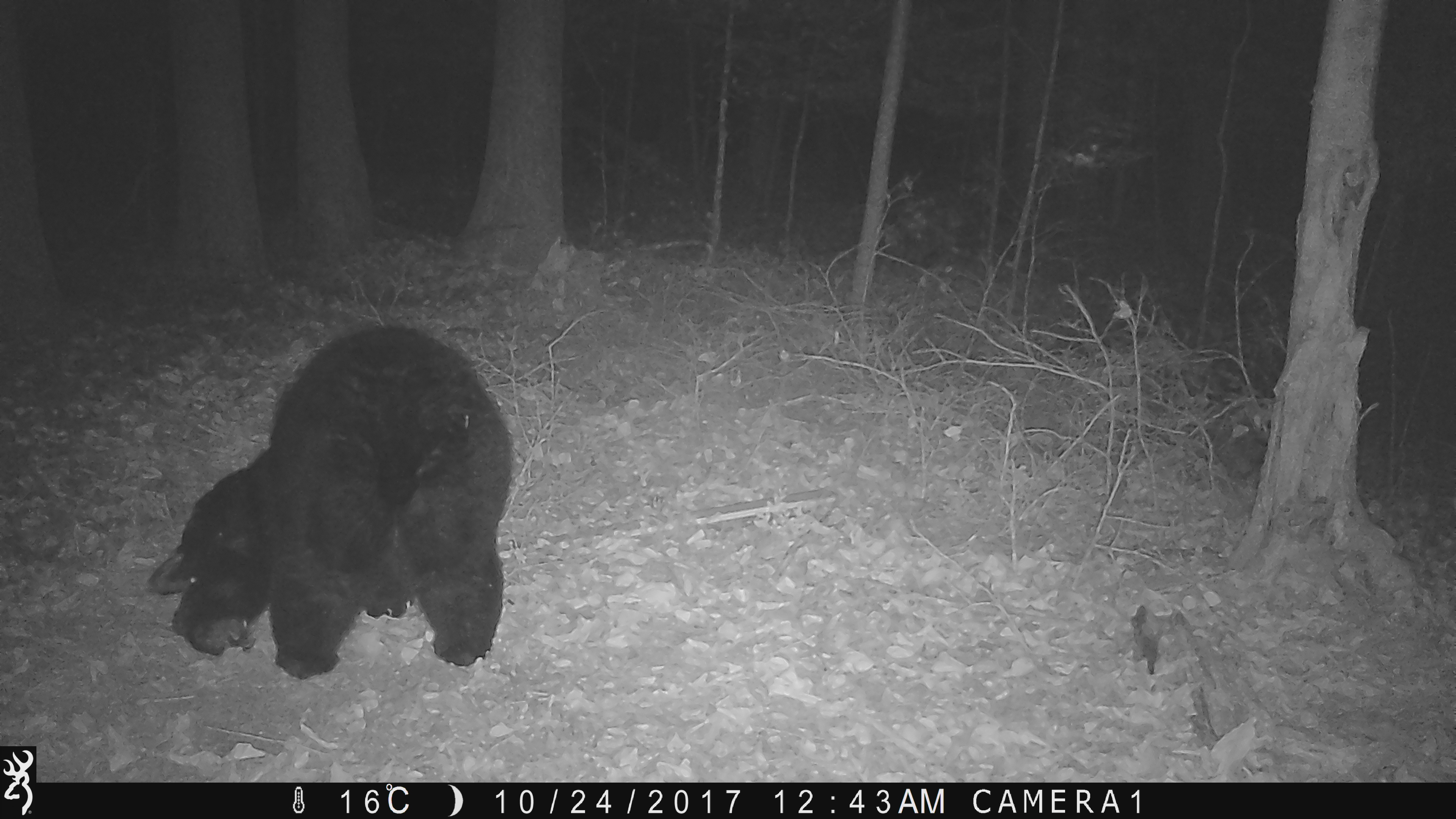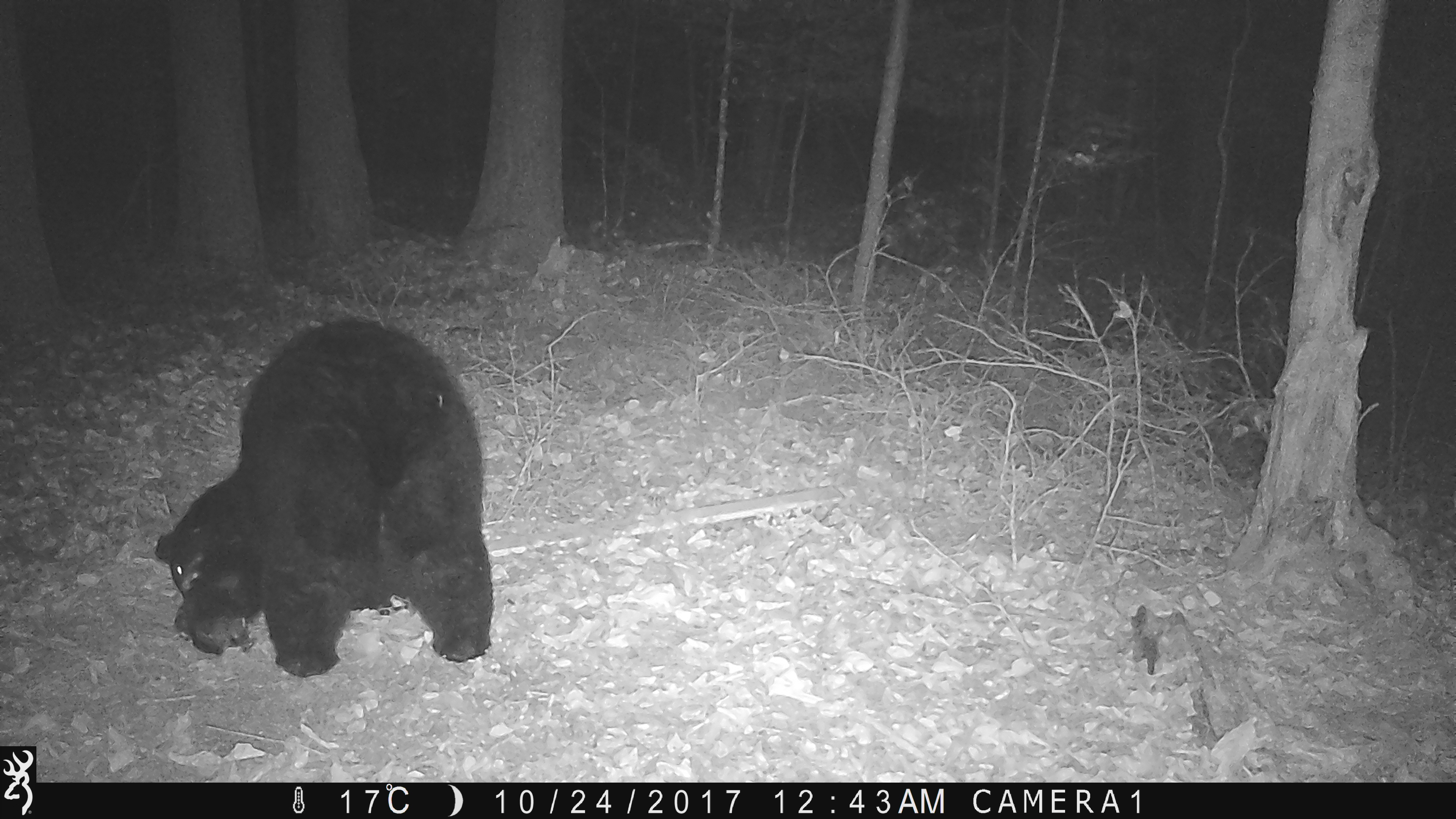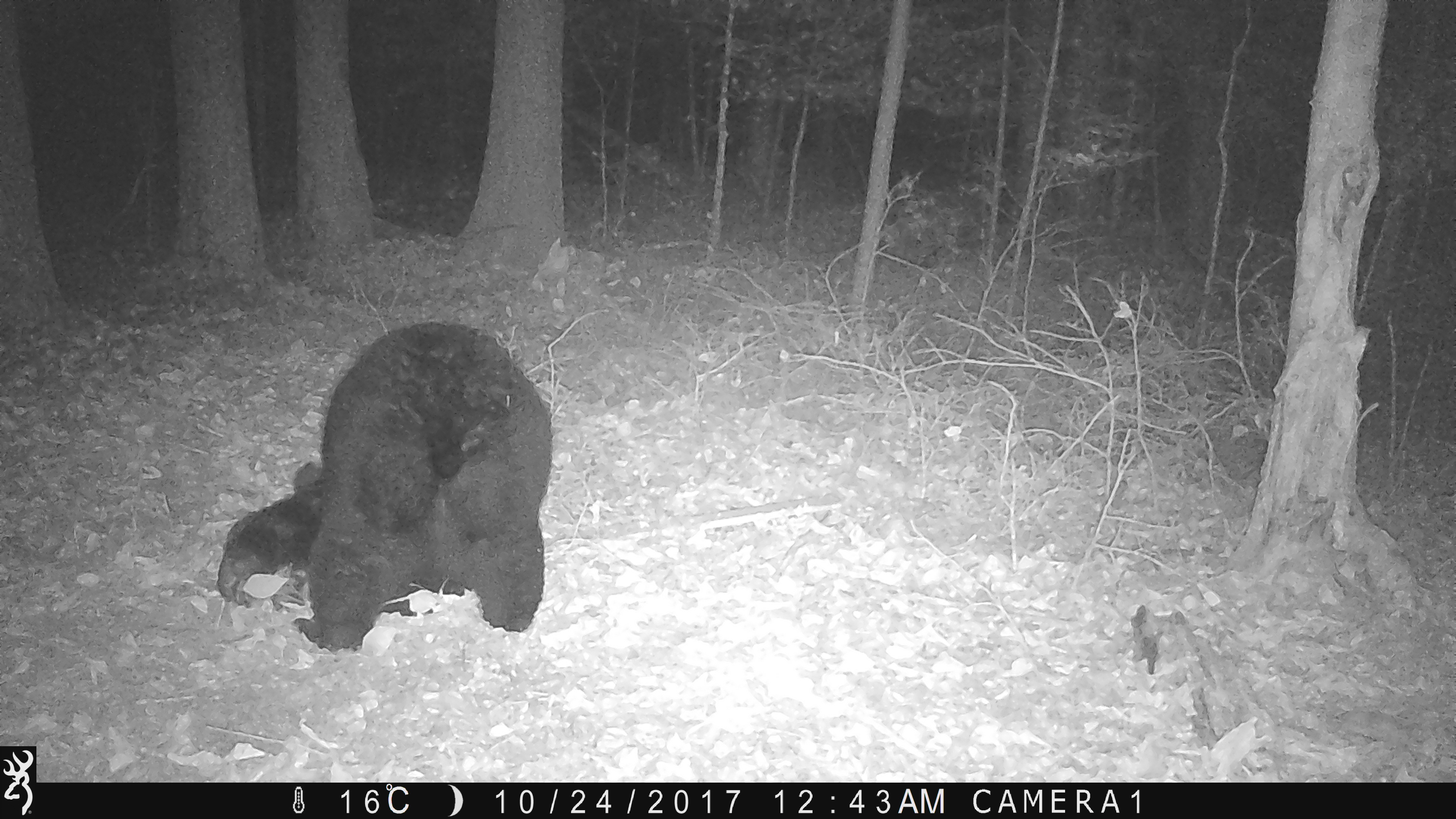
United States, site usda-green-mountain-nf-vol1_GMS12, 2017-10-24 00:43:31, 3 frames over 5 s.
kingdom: Animalia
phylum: Chordata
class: Mammalia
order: Carnivora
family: Ursidae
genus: Ursus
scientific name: Ursus americanus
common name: black bear